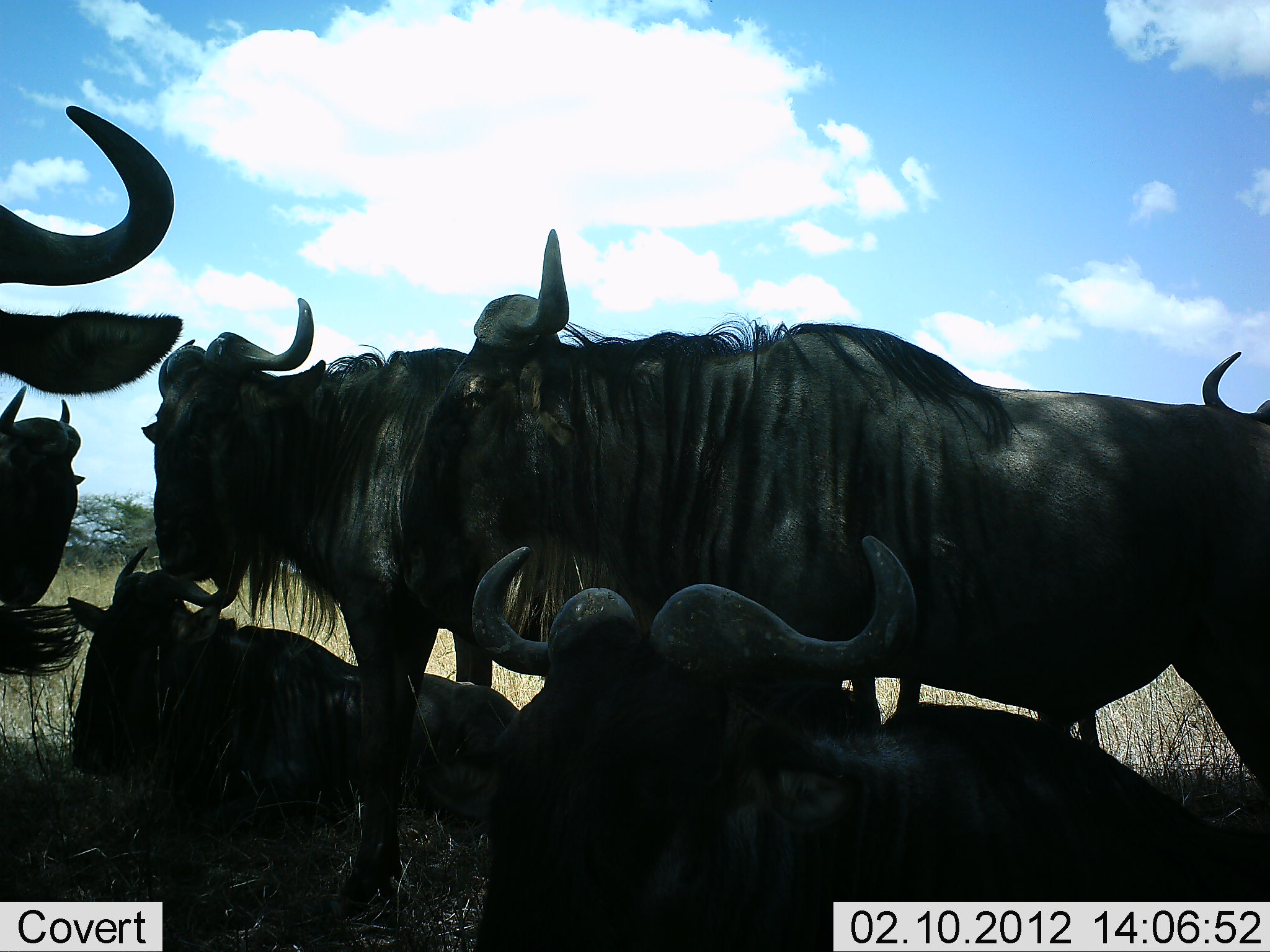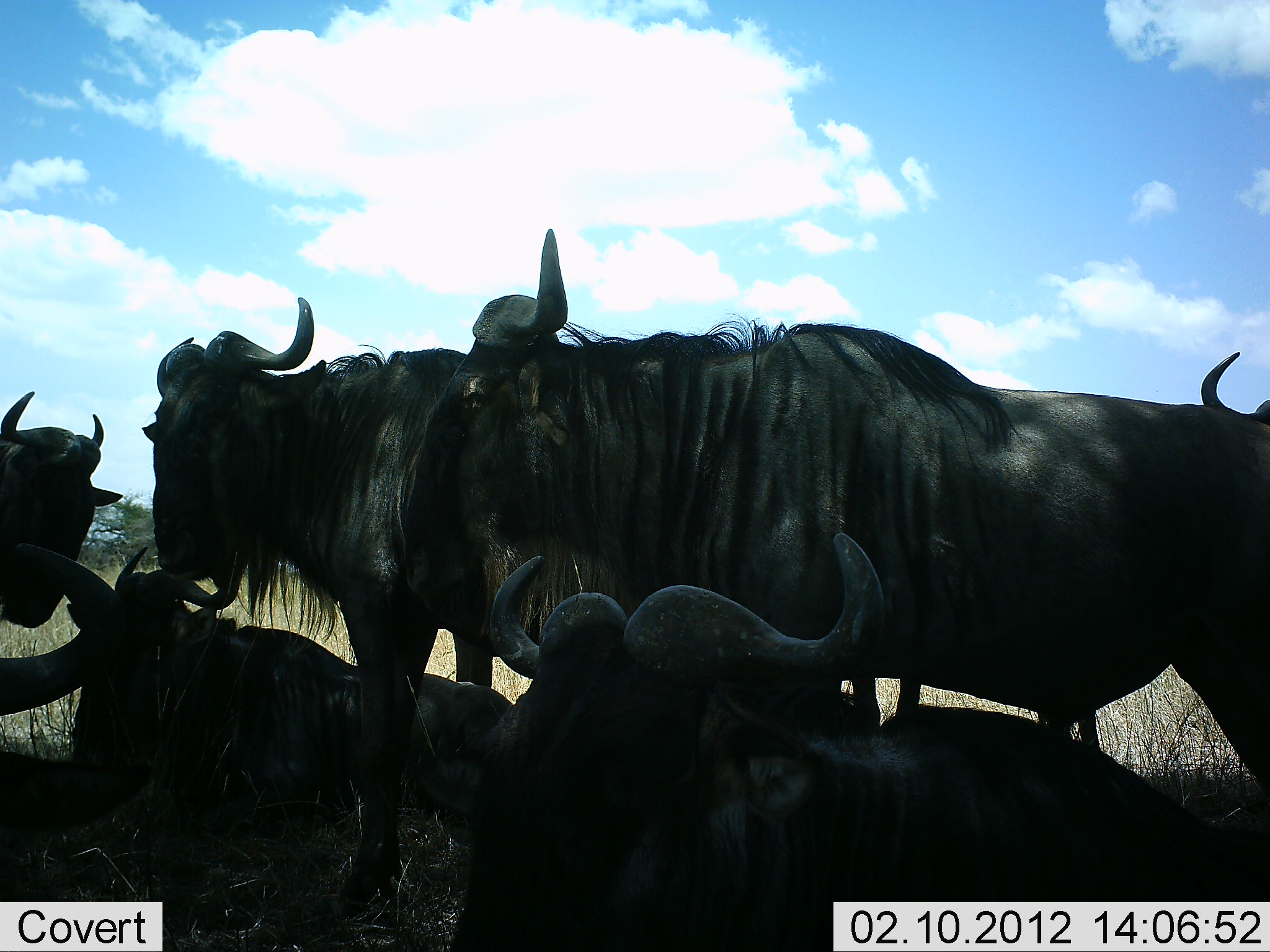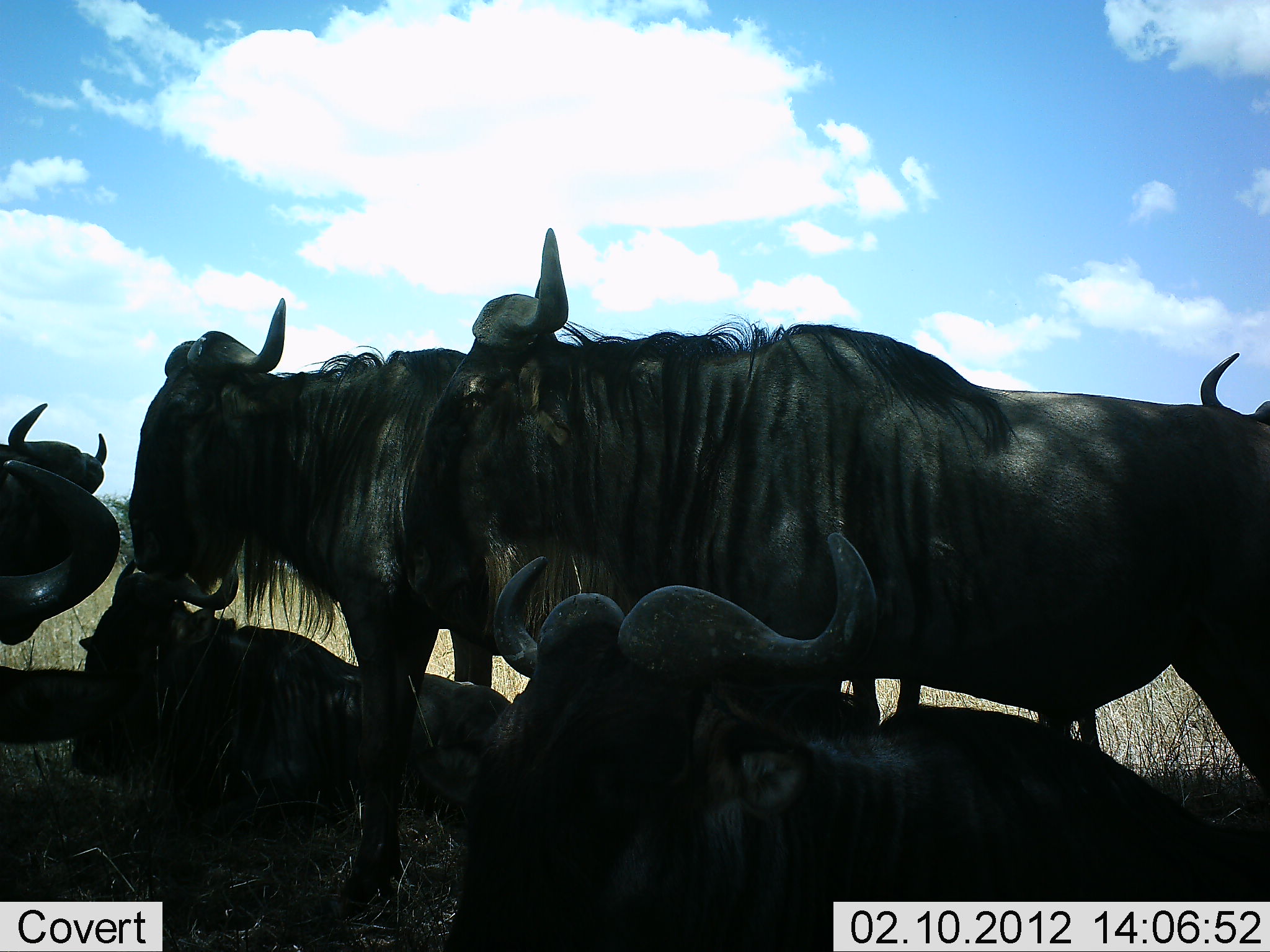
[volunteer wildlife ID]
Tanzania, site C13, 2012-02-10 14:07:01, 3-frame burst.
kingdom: Animalia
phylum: Chordata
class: Mammalia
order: Artiodactyla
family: Bovidae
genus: Connochaetes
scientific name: Connochaetes taurinus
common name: blue wildebeest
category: wildebeest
Wildebeest (blue wildebeest) (Connochaetes taurinus), count 7. Behavior (volunteer vote fractions): standing 50%, resting 100%, moving 11%, interacting 0%. Young present (vote fraction): 0%. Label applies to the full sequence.